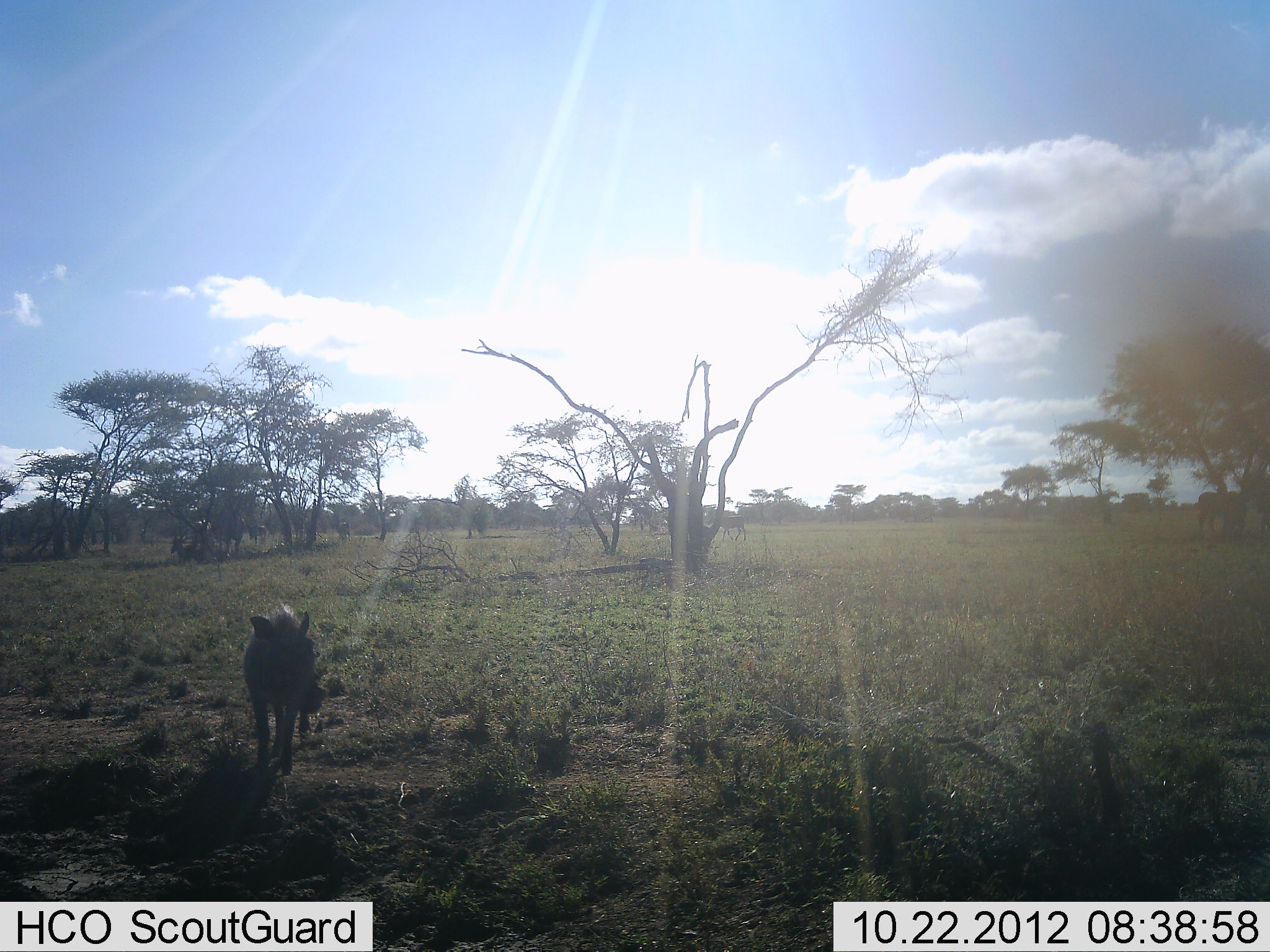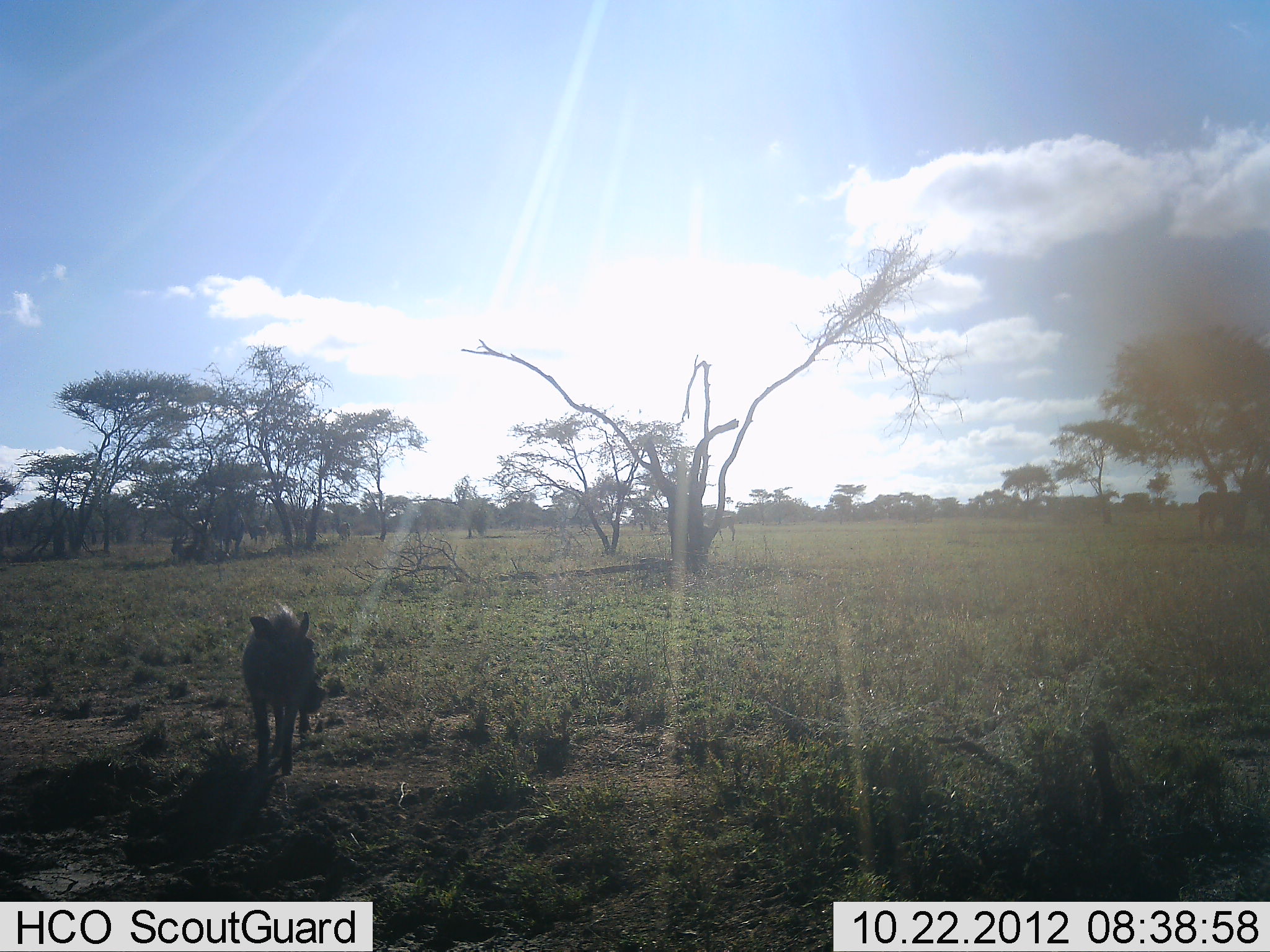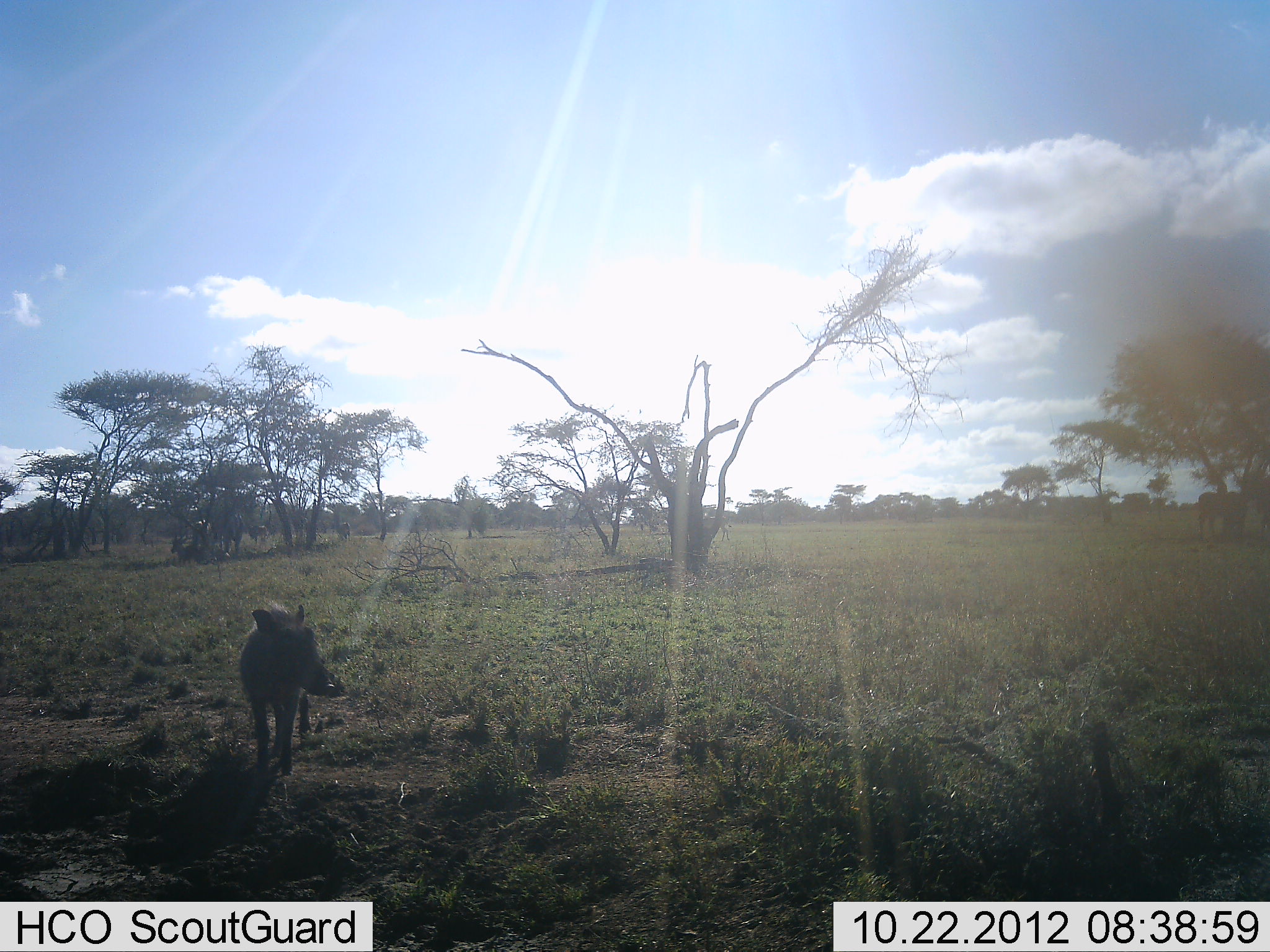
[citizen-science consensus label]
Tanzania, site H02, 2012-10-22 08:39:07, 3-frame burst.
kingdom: Animalia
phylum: Chordata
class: Mammalia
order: Artiodactyla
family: Suidae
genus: Phacochoerus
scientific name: Phacochoerus africanus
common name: warthog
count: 1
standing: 100%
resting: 0%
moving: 0%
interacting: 0%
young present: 0%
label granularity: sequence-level